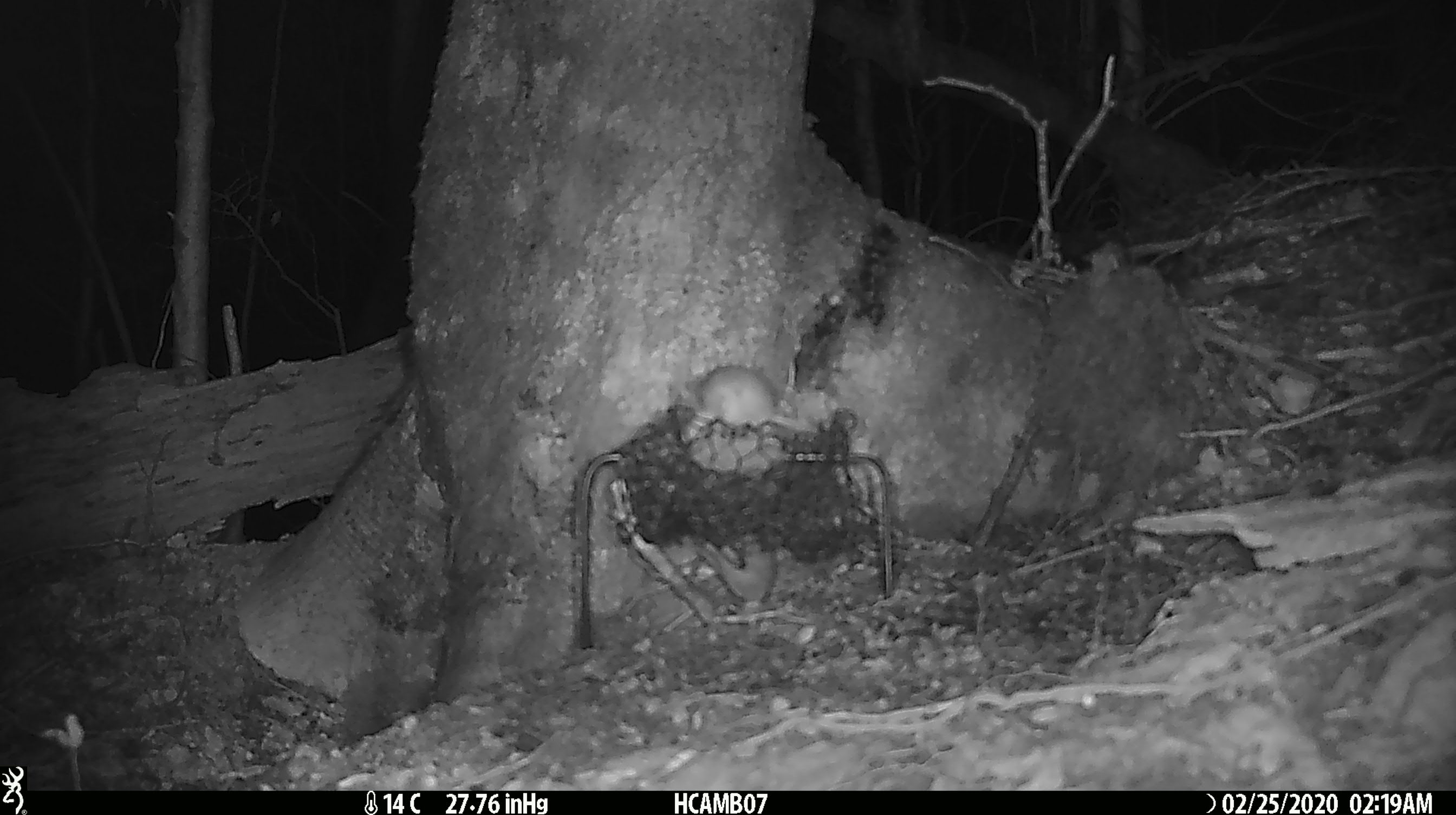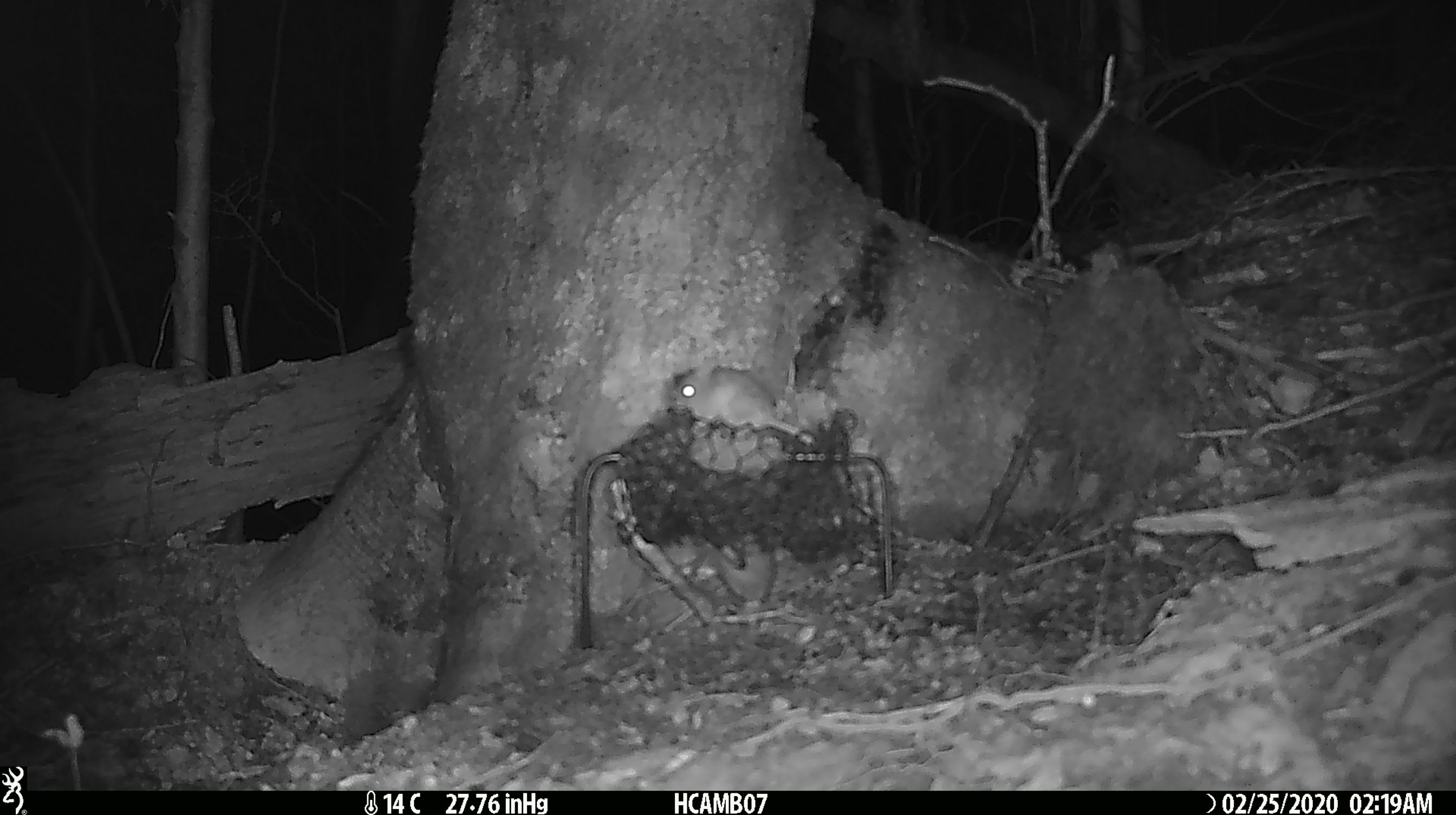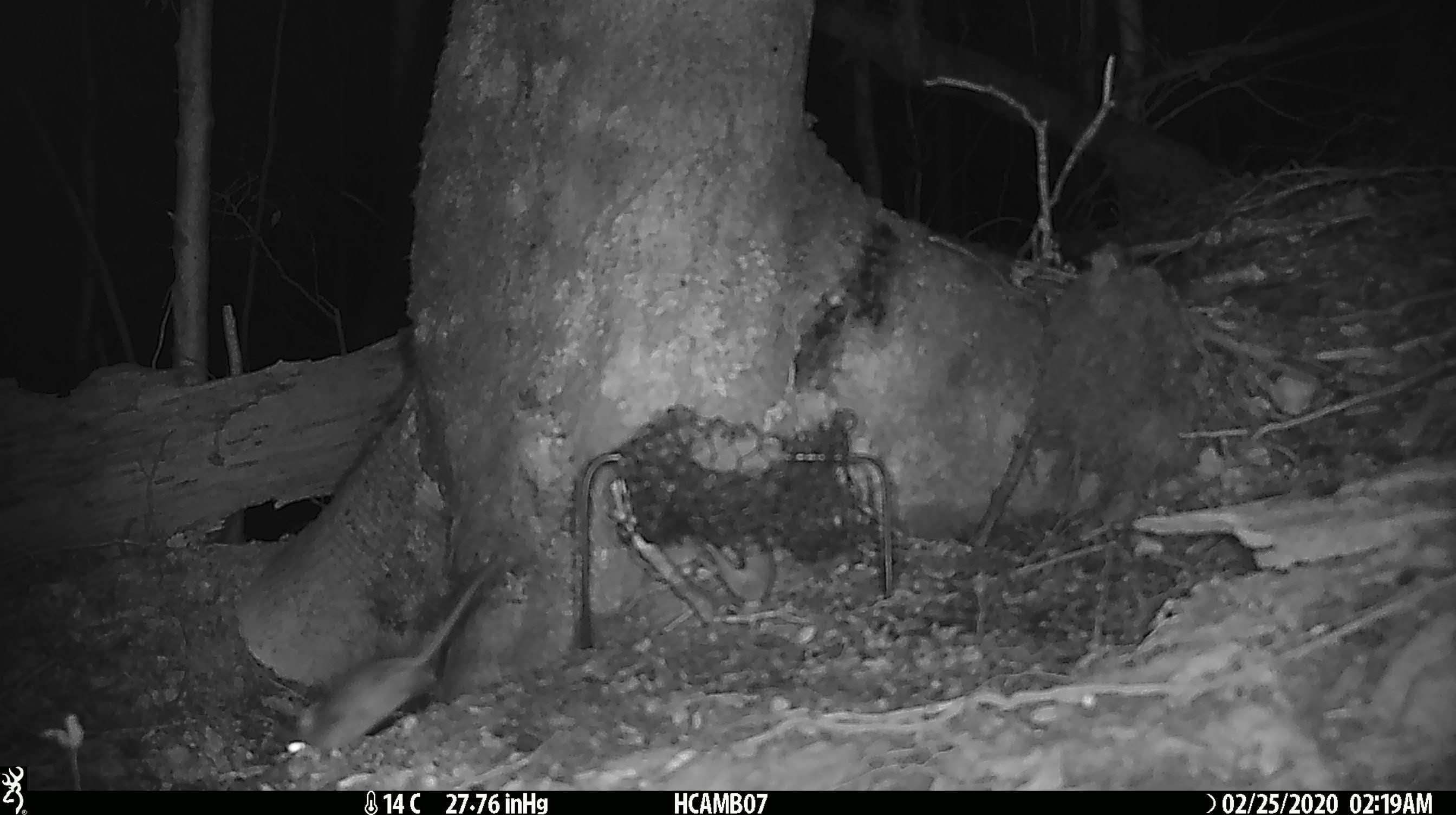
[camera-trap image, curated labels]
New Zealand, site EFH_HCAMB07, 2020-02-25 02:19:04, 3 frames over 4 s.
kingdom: Animalia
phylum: Chordata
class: Mammalia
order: Rodentia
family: Muridae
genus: Mus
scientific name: Mus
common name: mouse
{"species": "mouse (Mus)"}